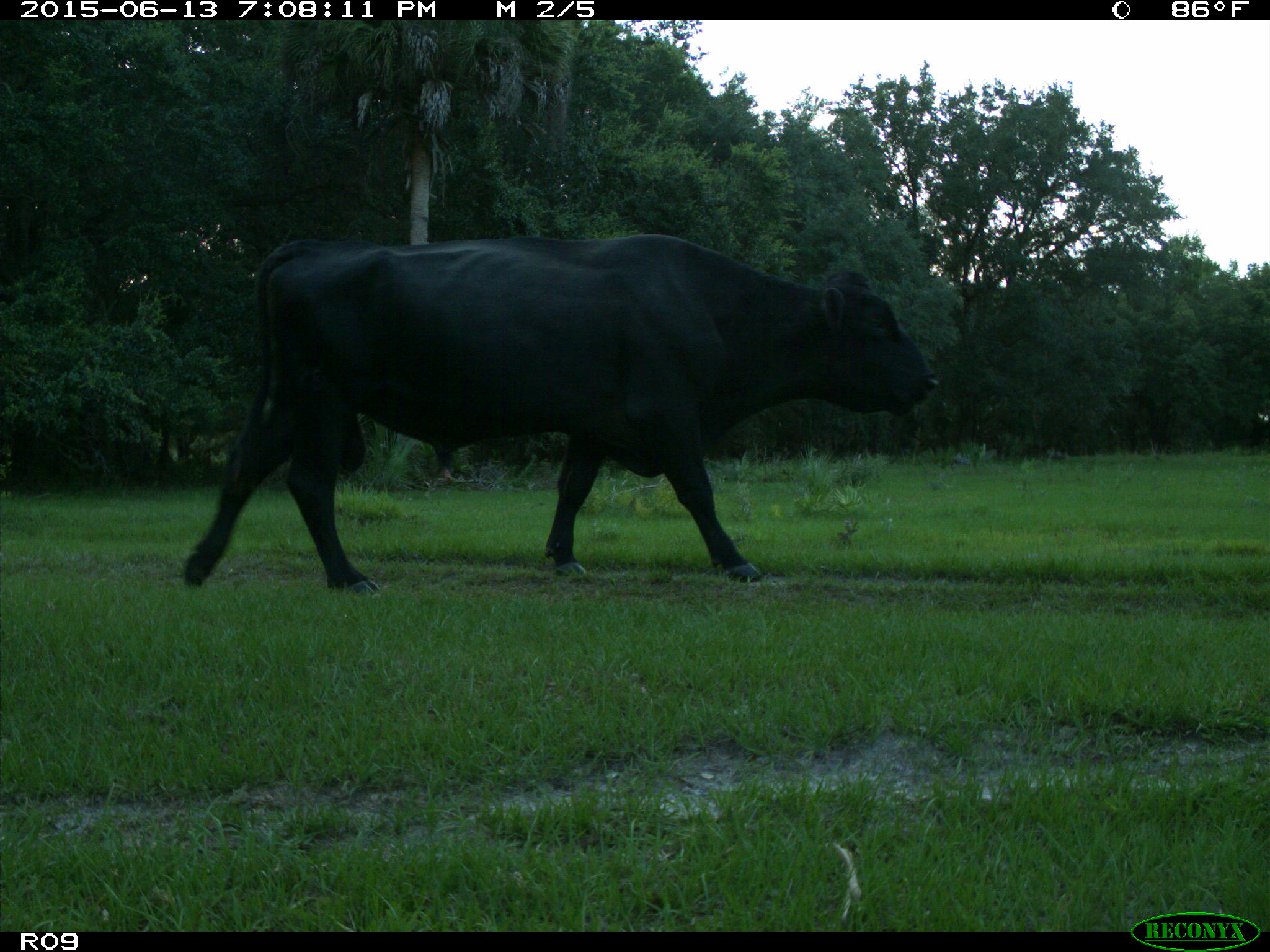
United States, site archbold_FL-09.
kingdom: Animalia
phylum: Chordata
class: Mammalia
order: Artiodactyla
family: Bovidae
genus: Bos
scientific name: Bos taurus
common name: domestic cow